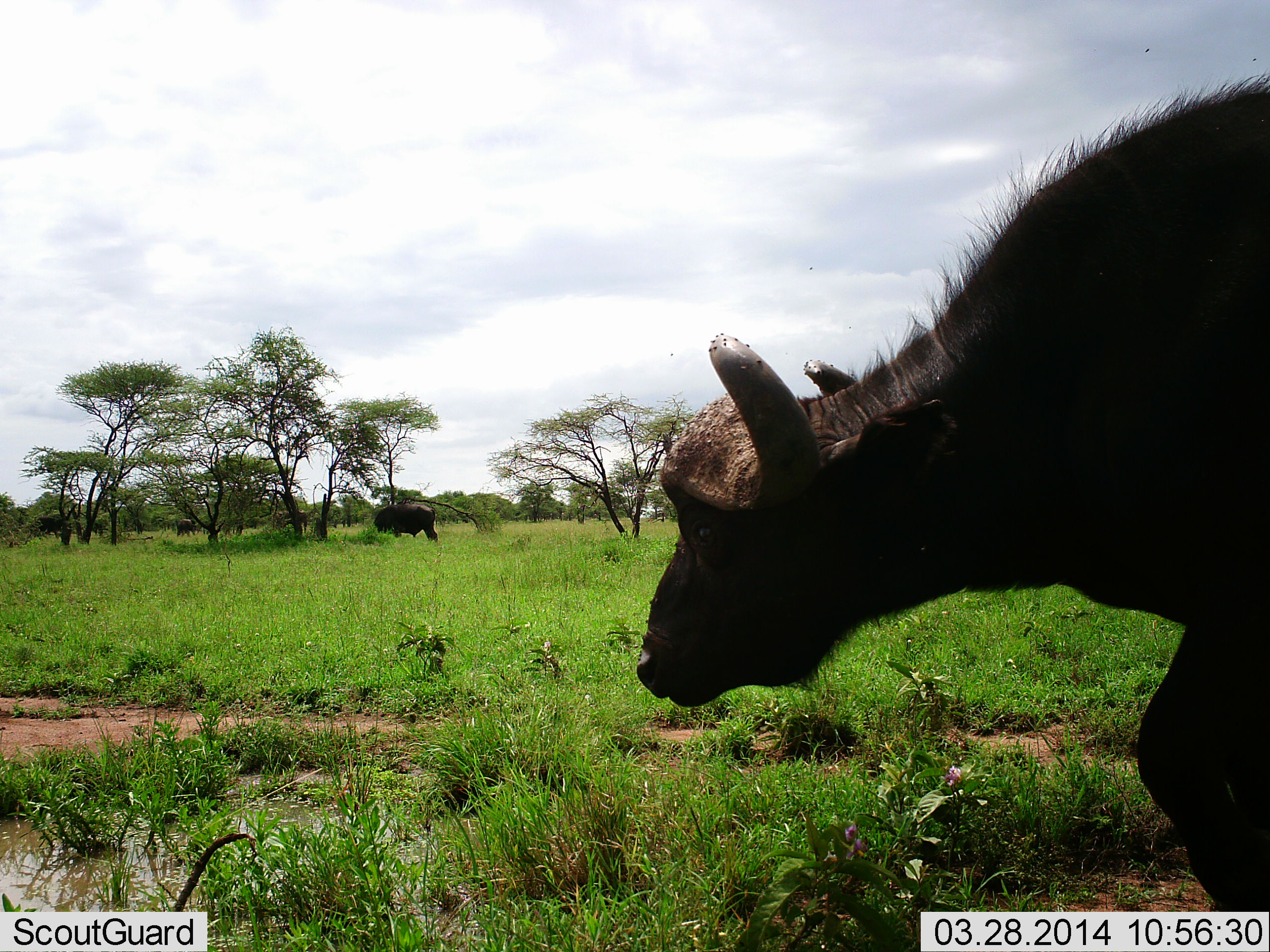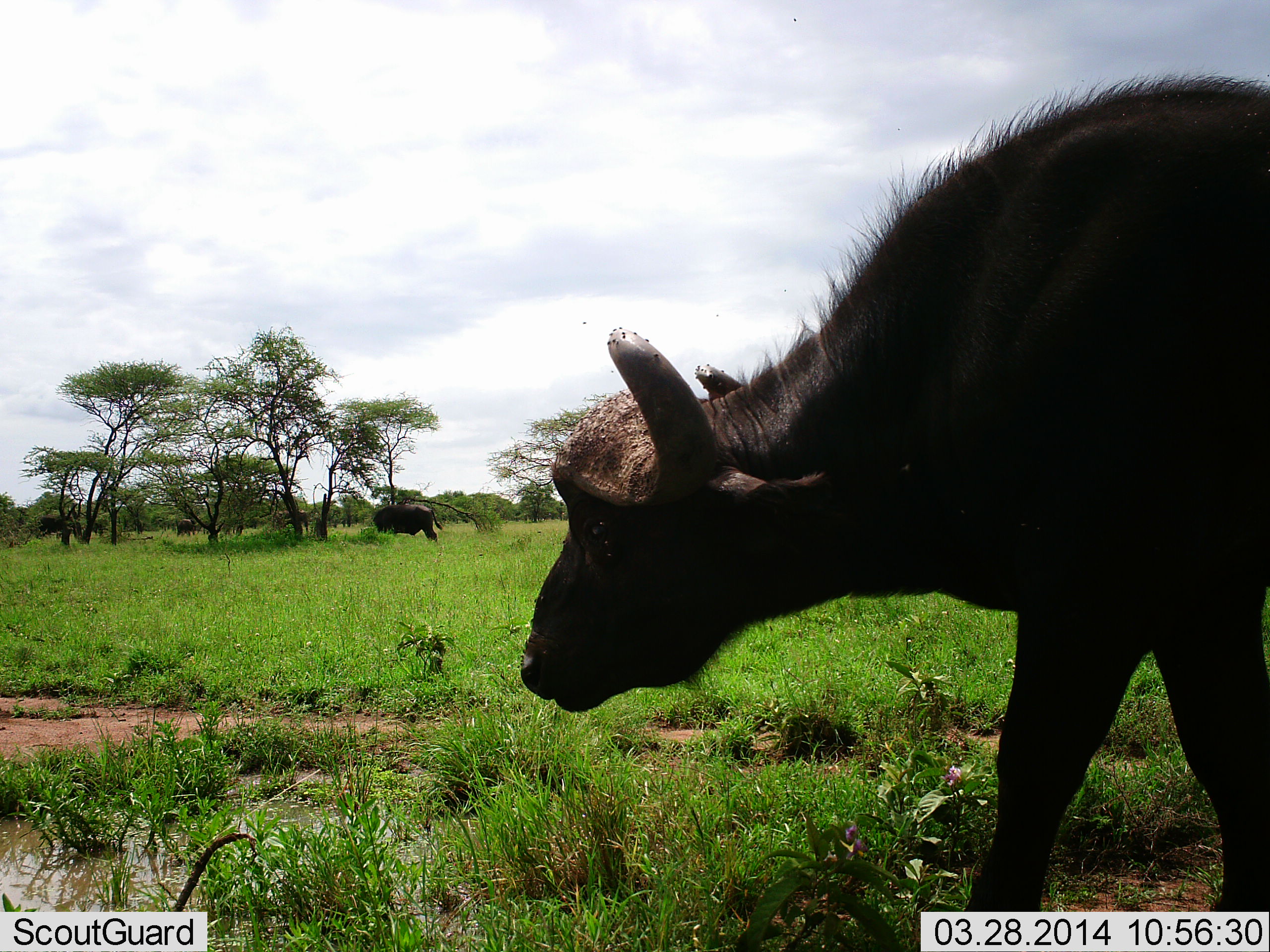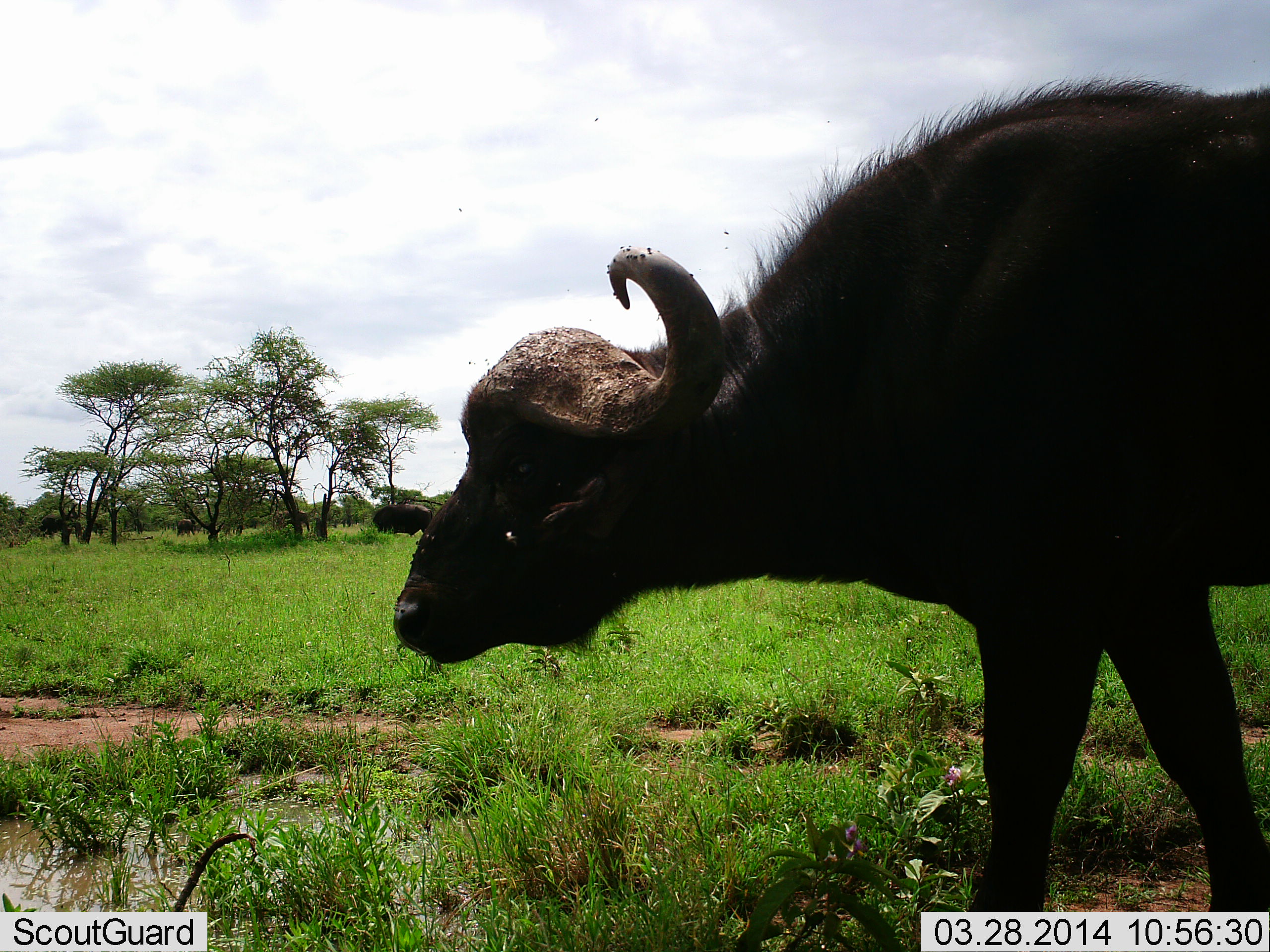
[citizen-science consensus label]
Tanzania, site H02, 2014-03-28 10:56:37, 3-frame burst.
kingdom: Animalia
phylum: Chordata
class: Mammalia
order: Artiodactyla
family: Bovidae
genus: Syncerus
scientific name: Syncerus caffer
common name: cape buffalo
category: buffalo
Buffalo (cape buffalo) (Syncerus caffer), count 2. Behavior (volunteer vote fractions): standing 50%, resting 0%, moving 90%, interacting 0%. Young present (vote fraction): 0%. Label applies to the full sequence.